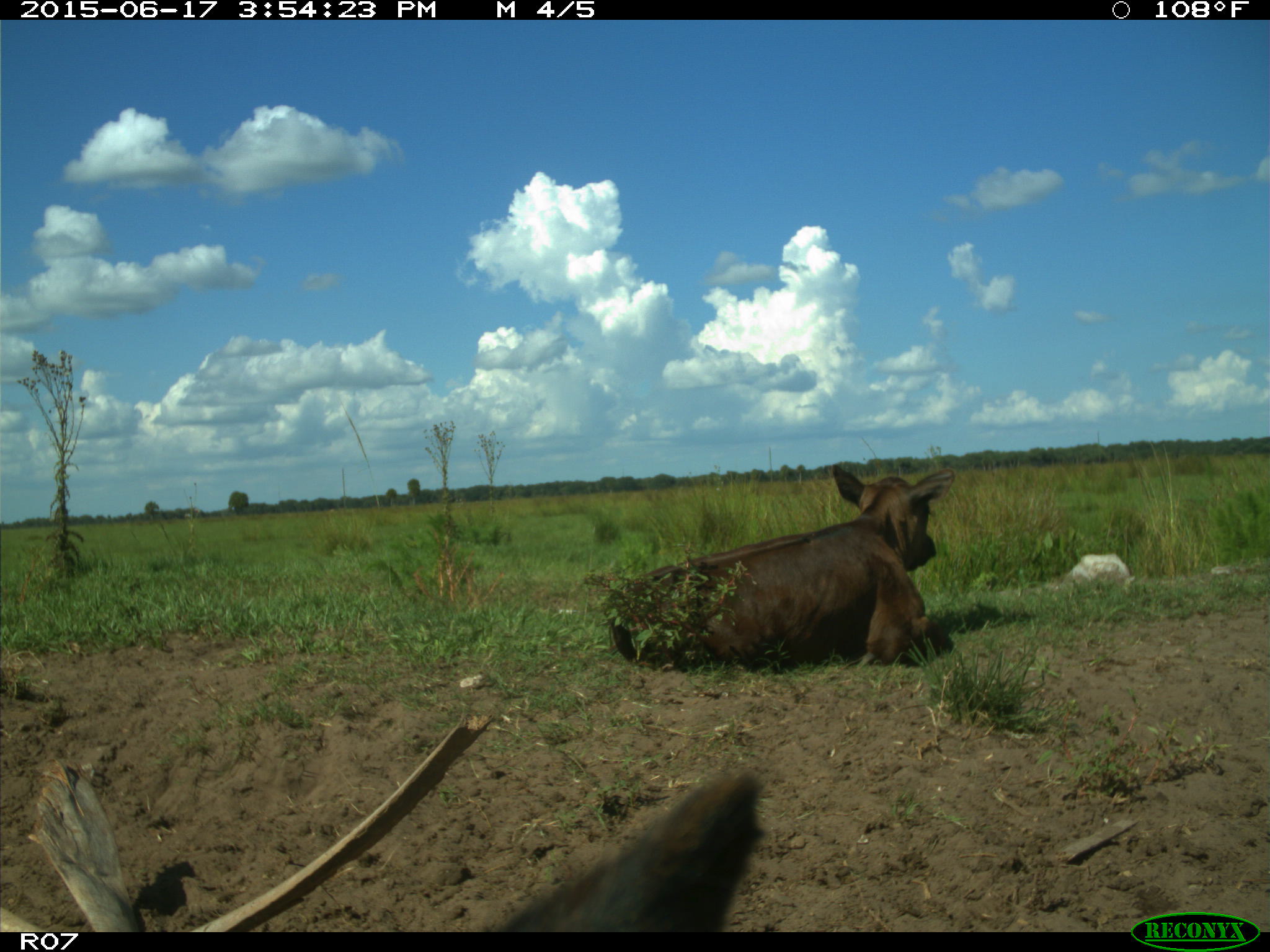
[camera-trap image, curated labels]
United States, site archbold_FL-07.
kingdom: Animalia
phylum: Chordata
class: Mammalia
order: Artiodactyla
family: Bovidae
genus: Bos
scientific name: Bos taurus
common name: domestic cow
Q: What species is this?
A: Bos taurus (domestic cow).